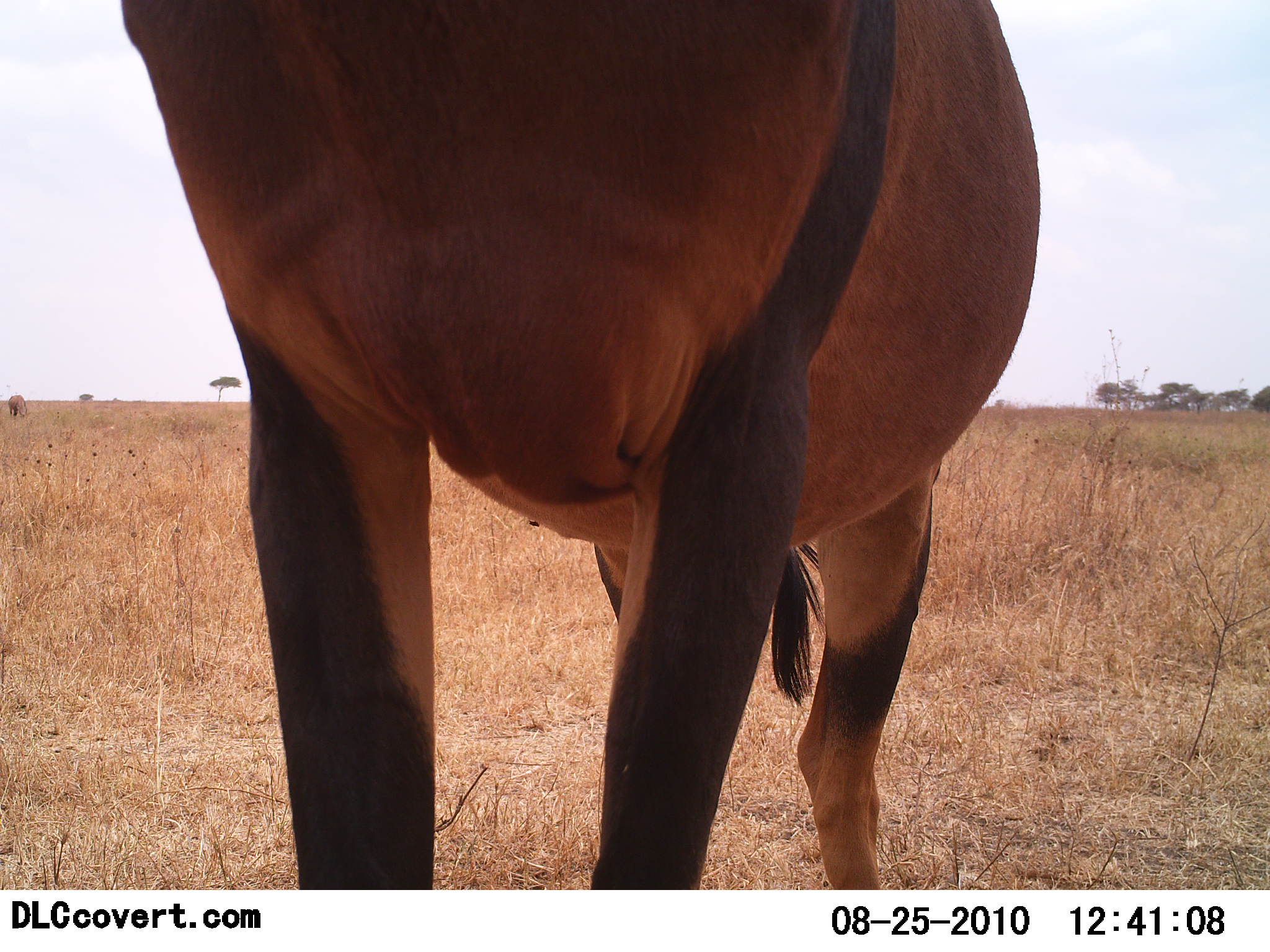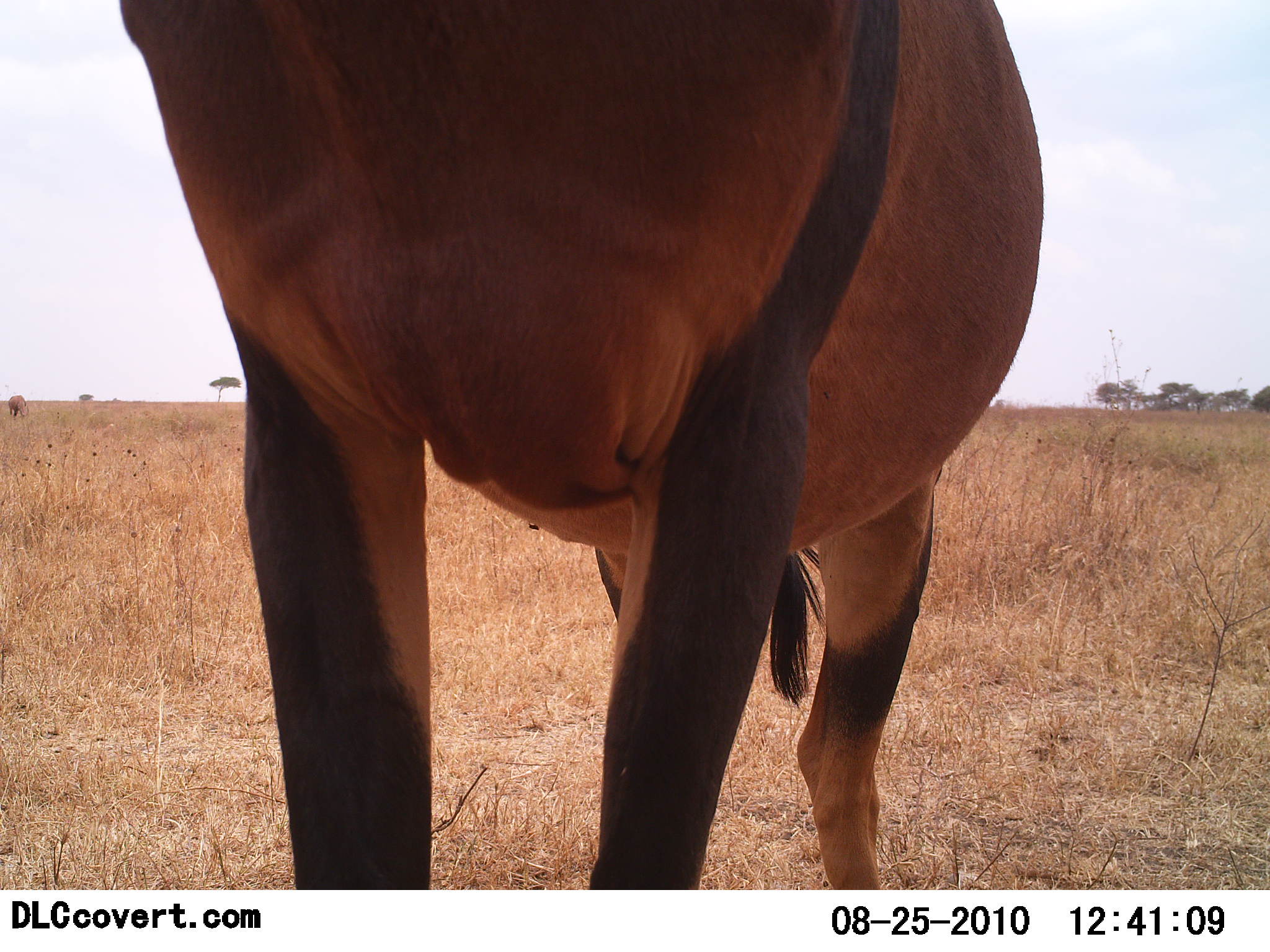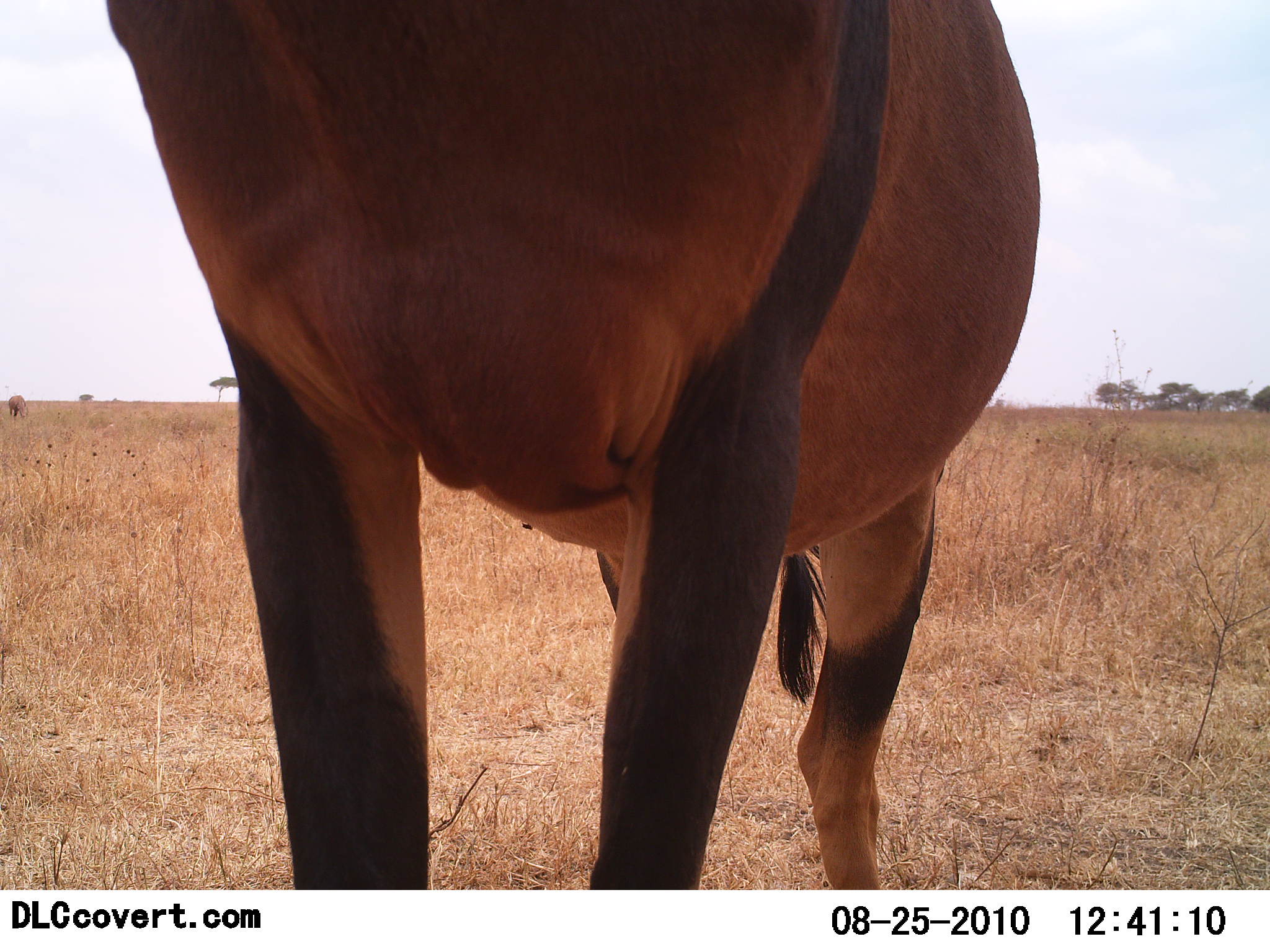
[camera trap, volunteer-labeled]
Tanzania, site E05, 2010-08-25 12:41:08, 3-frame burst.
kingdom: Animalia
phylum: Chordata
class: Mammalia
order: Artiodactyla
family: Bovidae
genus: Damaliscus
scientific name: Damaliscus lunatus jimela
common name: topi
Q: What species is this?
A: Topi (Damaliscus lunatus jimela).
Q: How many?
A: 1.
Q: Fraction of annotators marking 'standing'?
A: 85%.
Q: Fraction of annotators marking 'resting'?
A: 0%.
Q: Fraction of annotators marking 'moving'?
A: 0%.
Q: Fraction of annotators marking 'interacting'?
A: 15%.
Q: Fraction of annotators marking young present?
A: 0%.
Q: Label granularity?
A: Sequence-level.